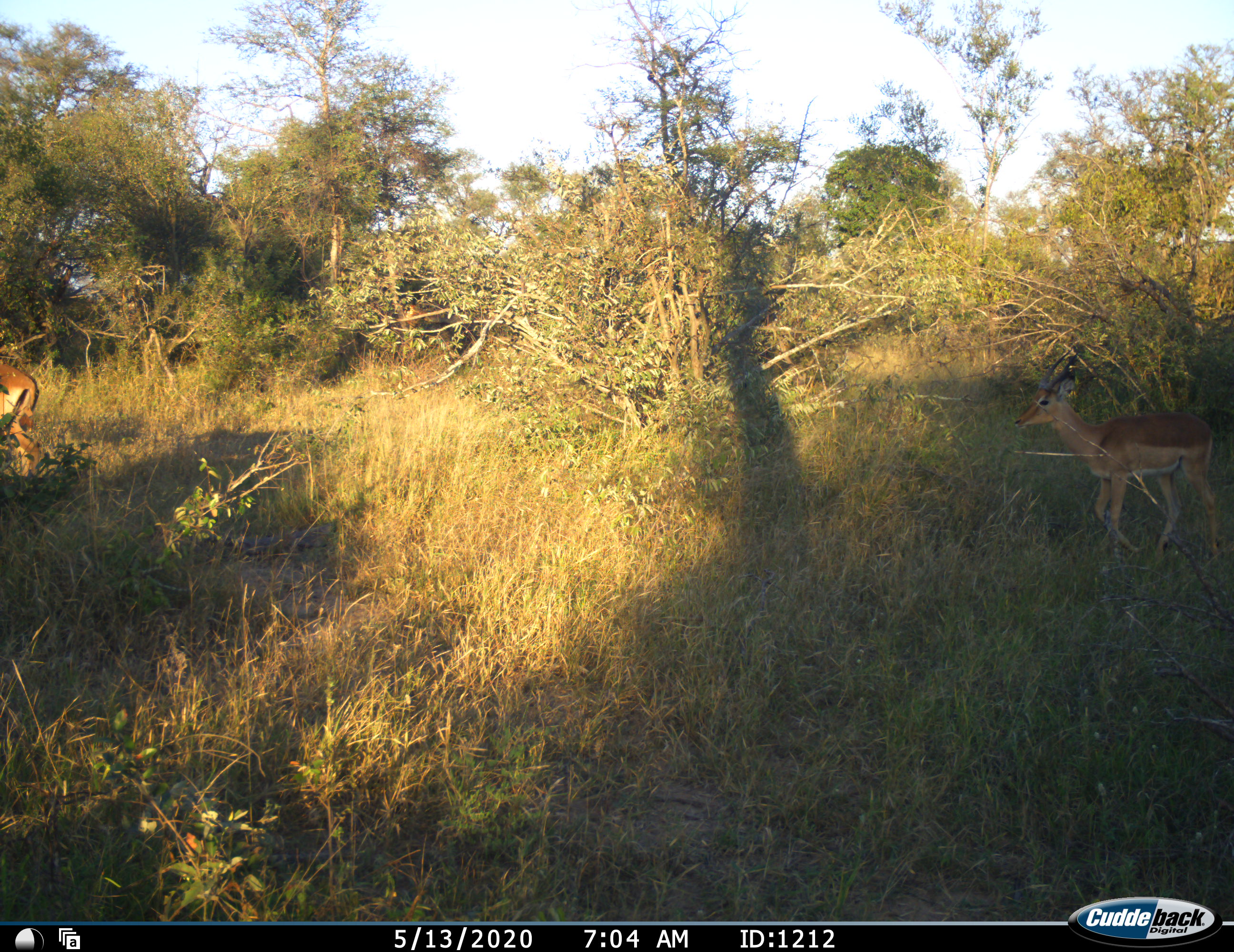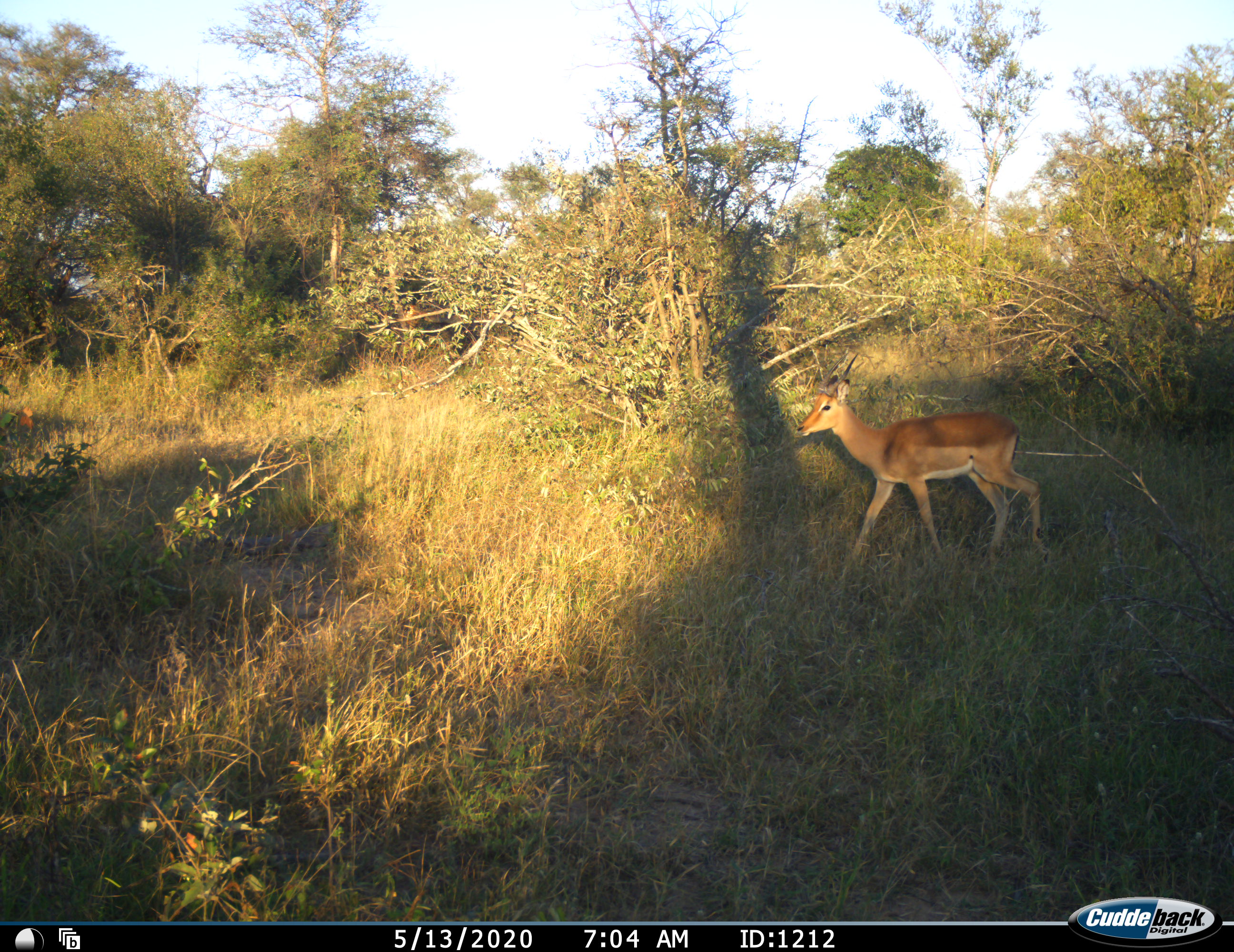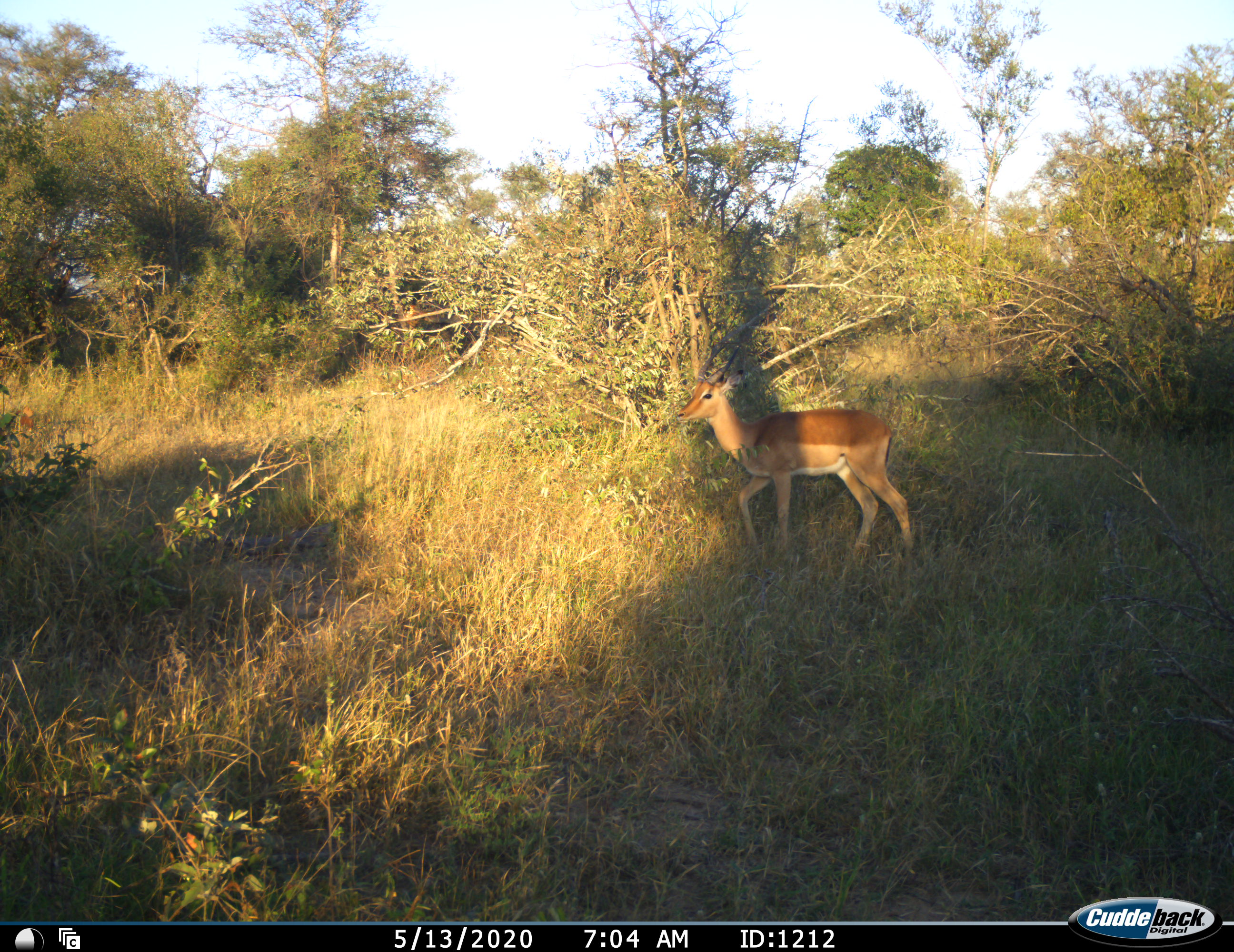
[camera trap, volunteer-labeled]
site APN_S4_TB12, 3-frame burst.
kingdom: Animalia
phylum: Chordata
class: Mammalia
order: Artiodactyla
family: Bovidae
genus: Aepyceros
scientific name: Aepyceros melampus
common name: impala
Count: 2.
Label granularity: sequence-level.